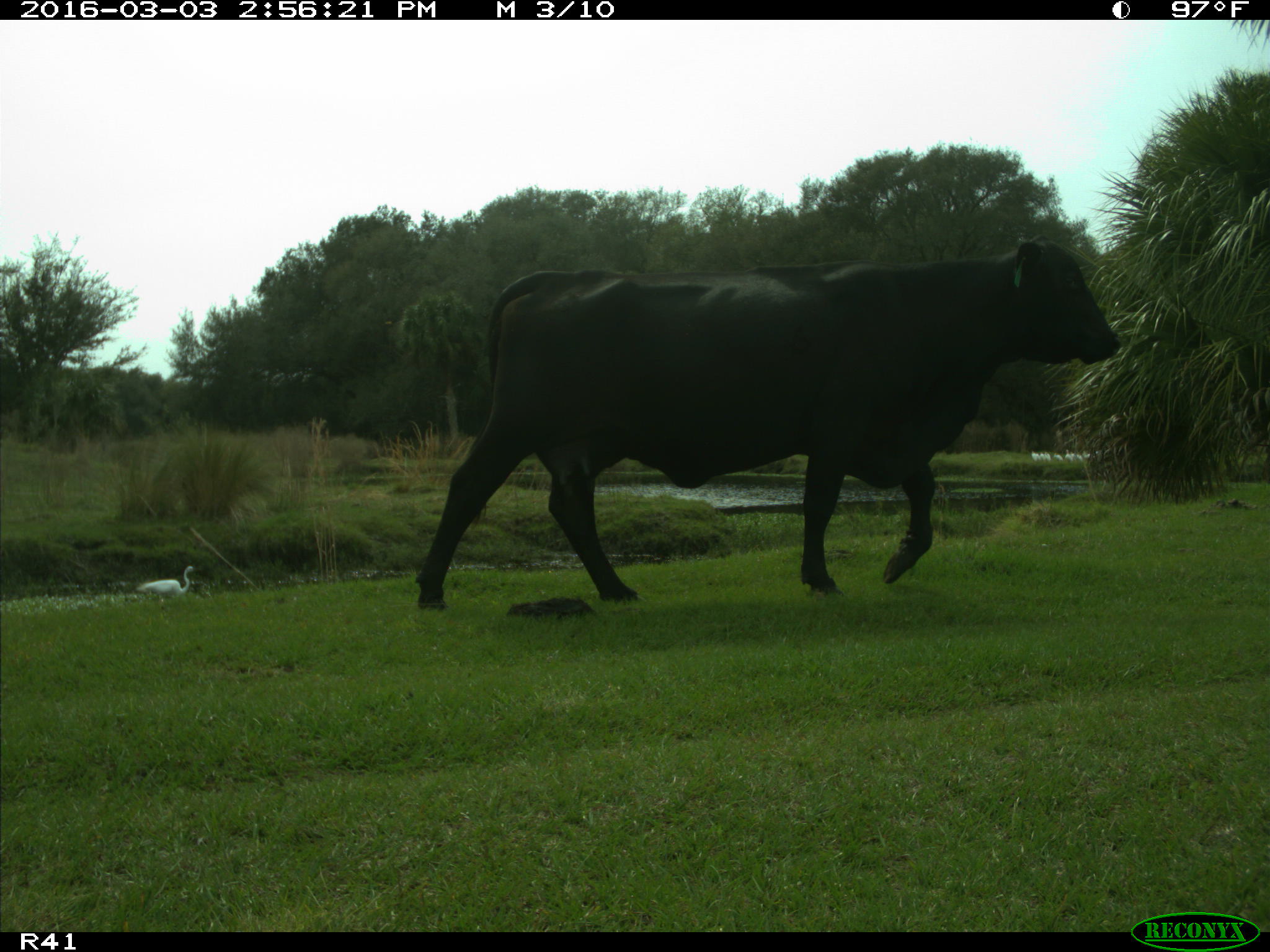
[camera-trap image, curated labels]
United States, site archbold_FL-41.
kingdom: Animalia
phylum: Chordata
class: Mammalia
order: Artiodactyla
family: Bovidae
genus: Bos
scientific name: Bos taurus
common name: domestic cow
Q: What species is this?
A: Bos taurus (domestic cow).